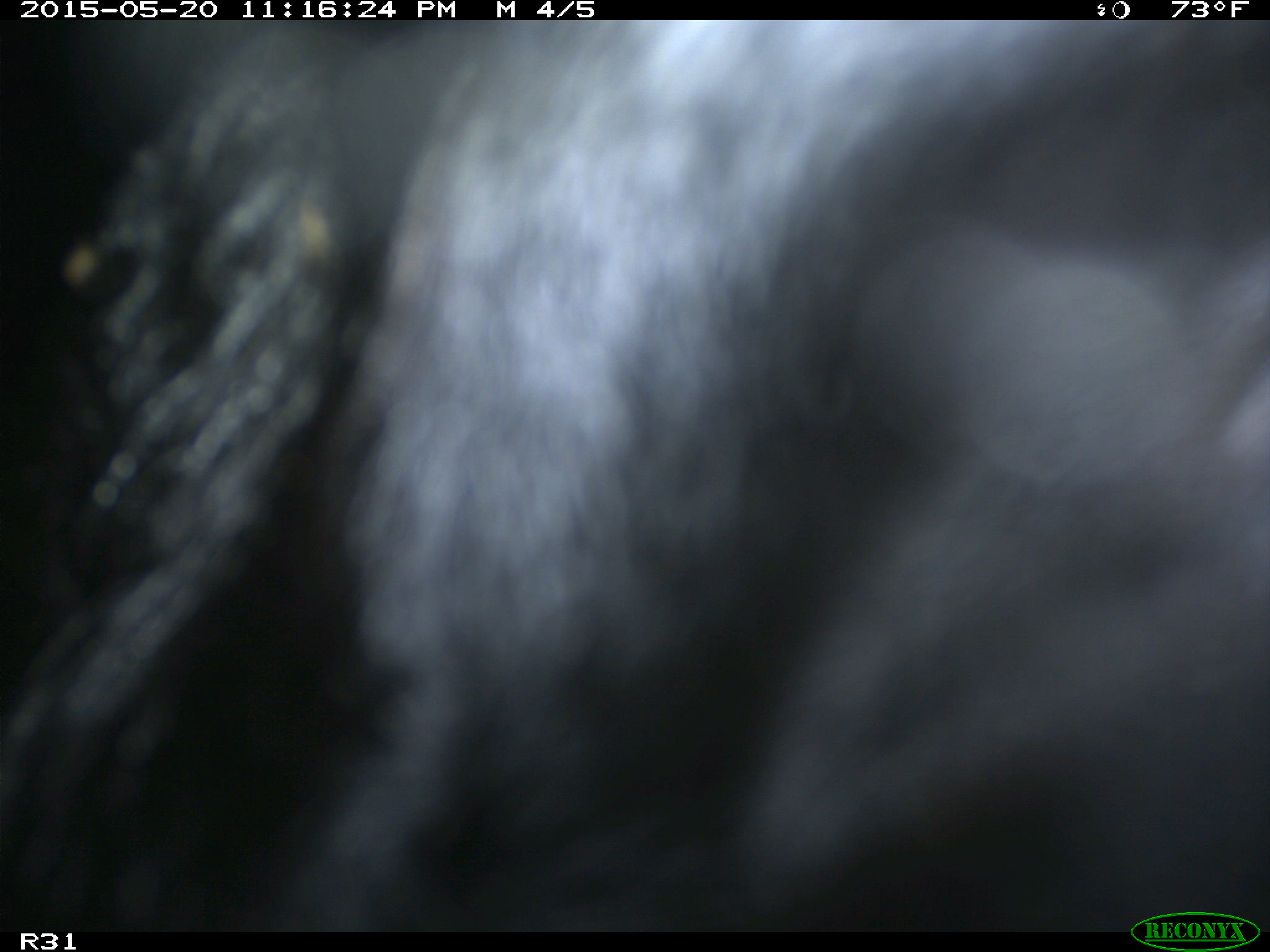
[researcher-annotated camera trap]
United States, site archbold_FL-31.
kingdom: Animalia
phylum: Chordata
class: Mammalia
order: Artiodactyla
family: Bovidae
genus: Bos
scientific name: Bos taurus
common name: domestic cow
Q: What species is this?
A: Bos taurus (domestic cow).